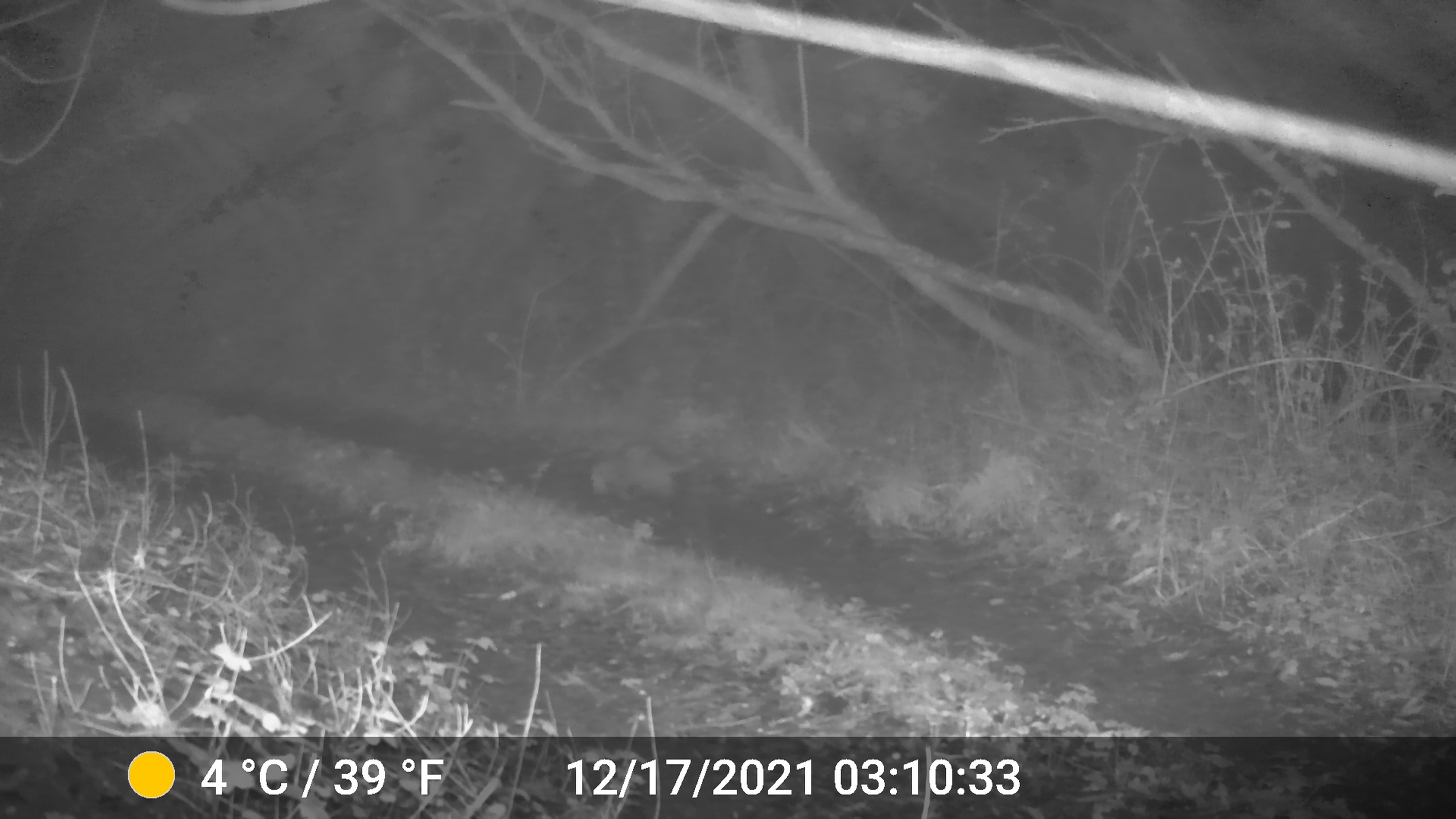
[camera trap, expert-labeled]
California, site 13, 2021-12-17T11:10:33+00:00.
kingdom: Animalia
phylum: Chordata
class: Mammalia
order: Didelphimorphia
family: Didelphidae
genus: Didelphis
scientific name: Didelphis virginiana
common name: virginia opossum